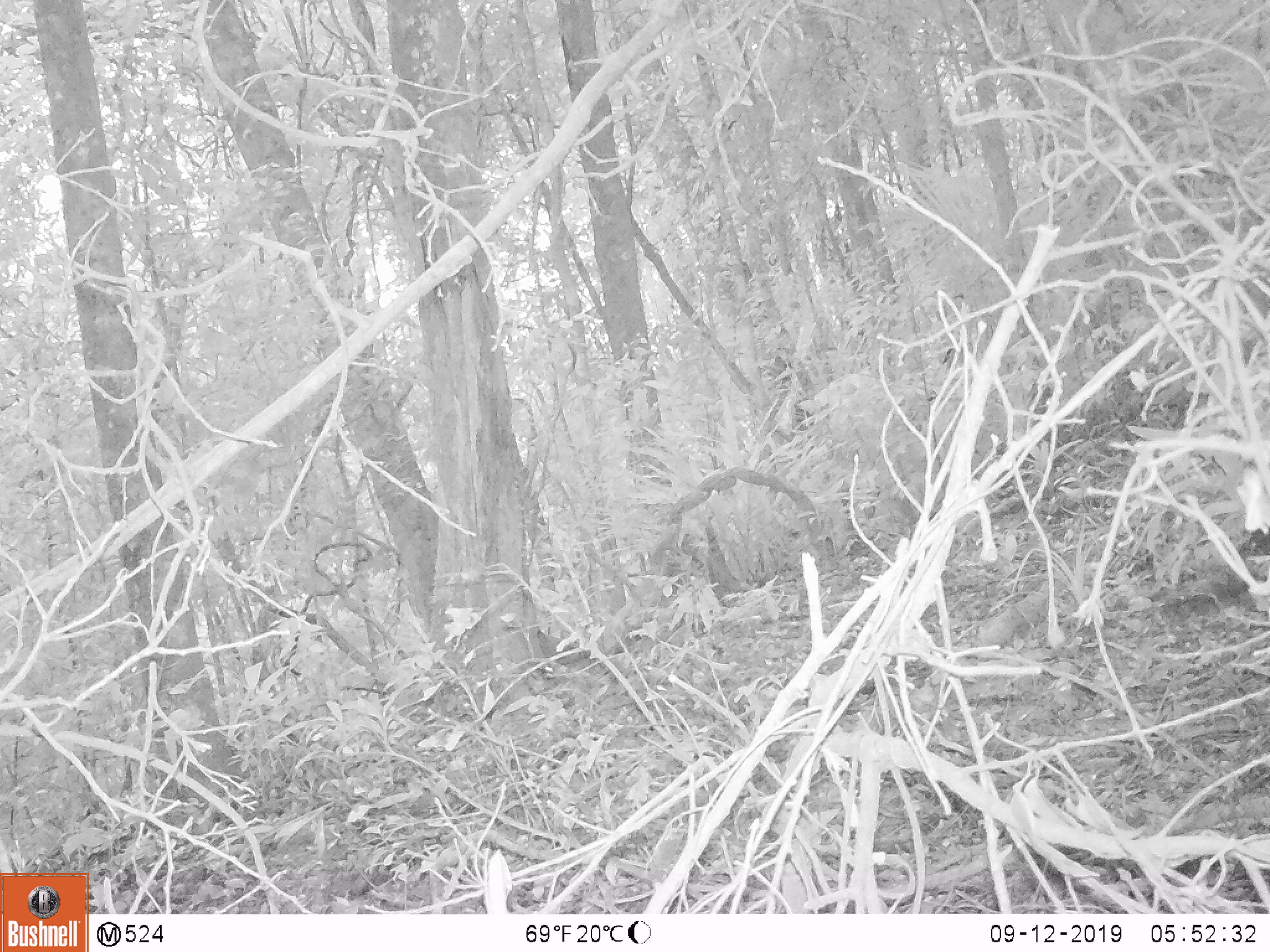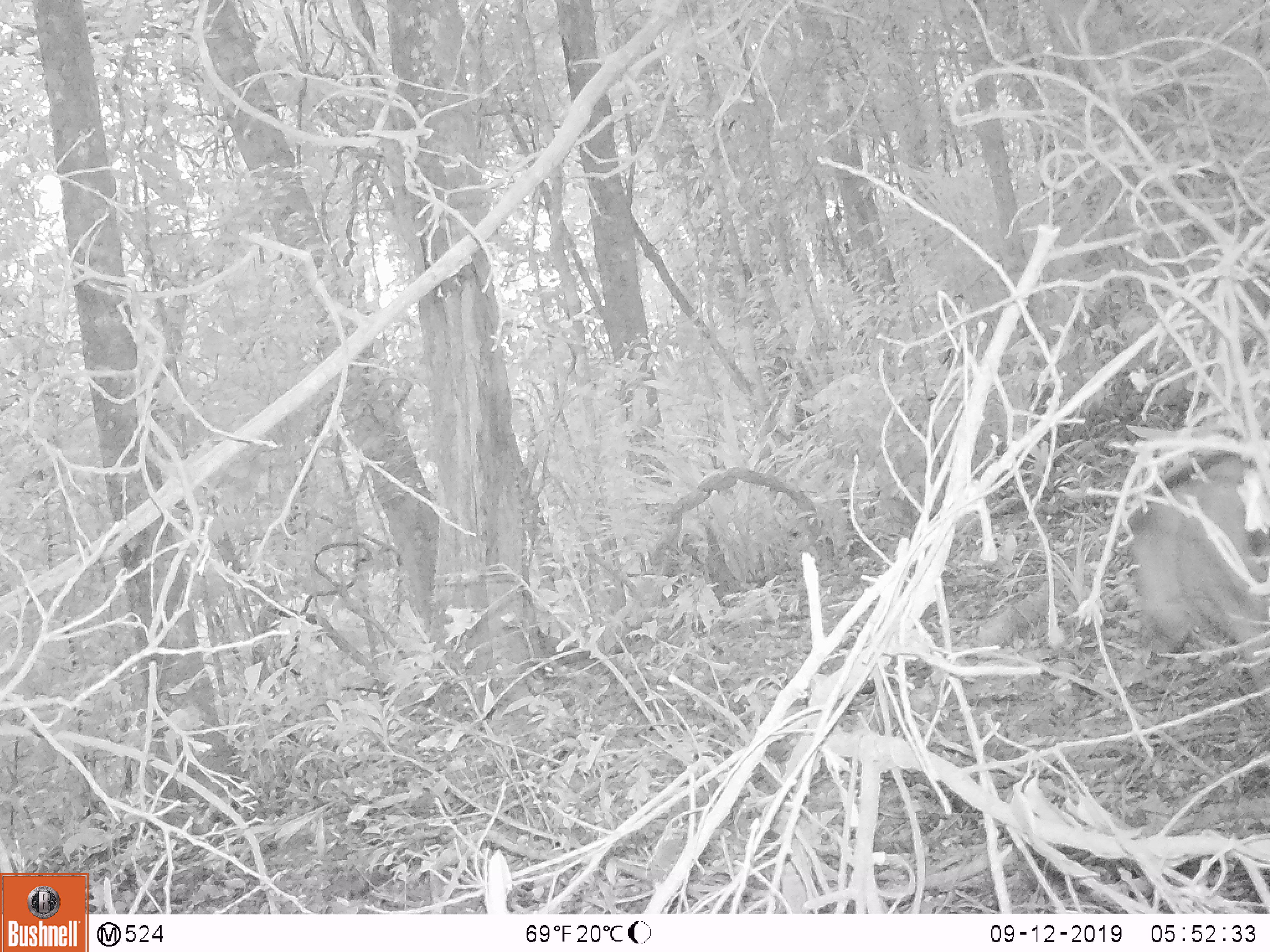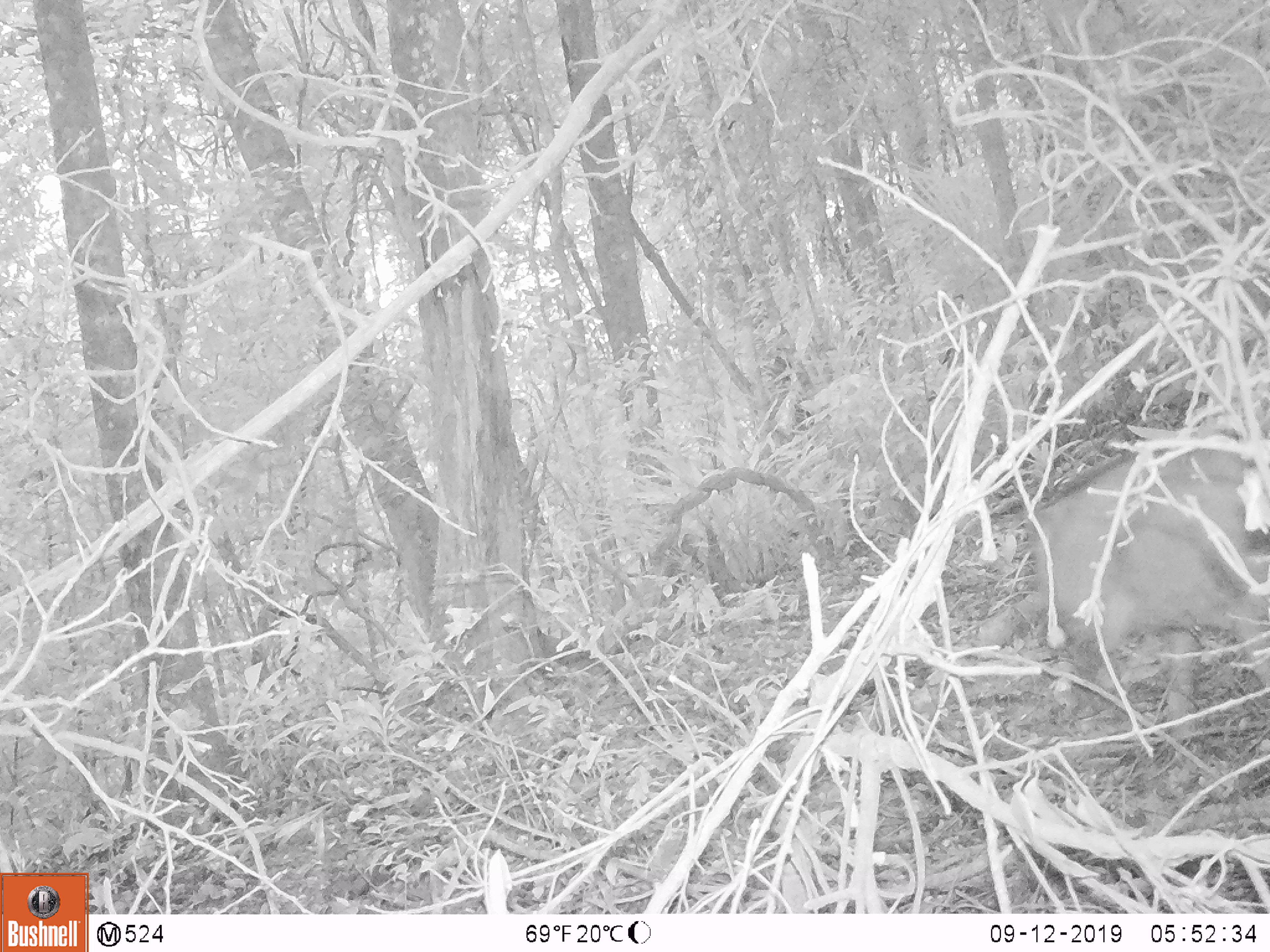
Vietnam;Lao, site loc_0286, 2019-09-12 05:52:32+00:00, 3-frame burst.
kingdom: Animalia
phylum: Chordata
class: Mammalia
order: Artiodactyla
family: Suidae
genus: Sus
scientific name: Sus scrofa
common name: eurasian wild pig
Eurasian wild pig (Sus scrofa). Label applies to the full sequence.